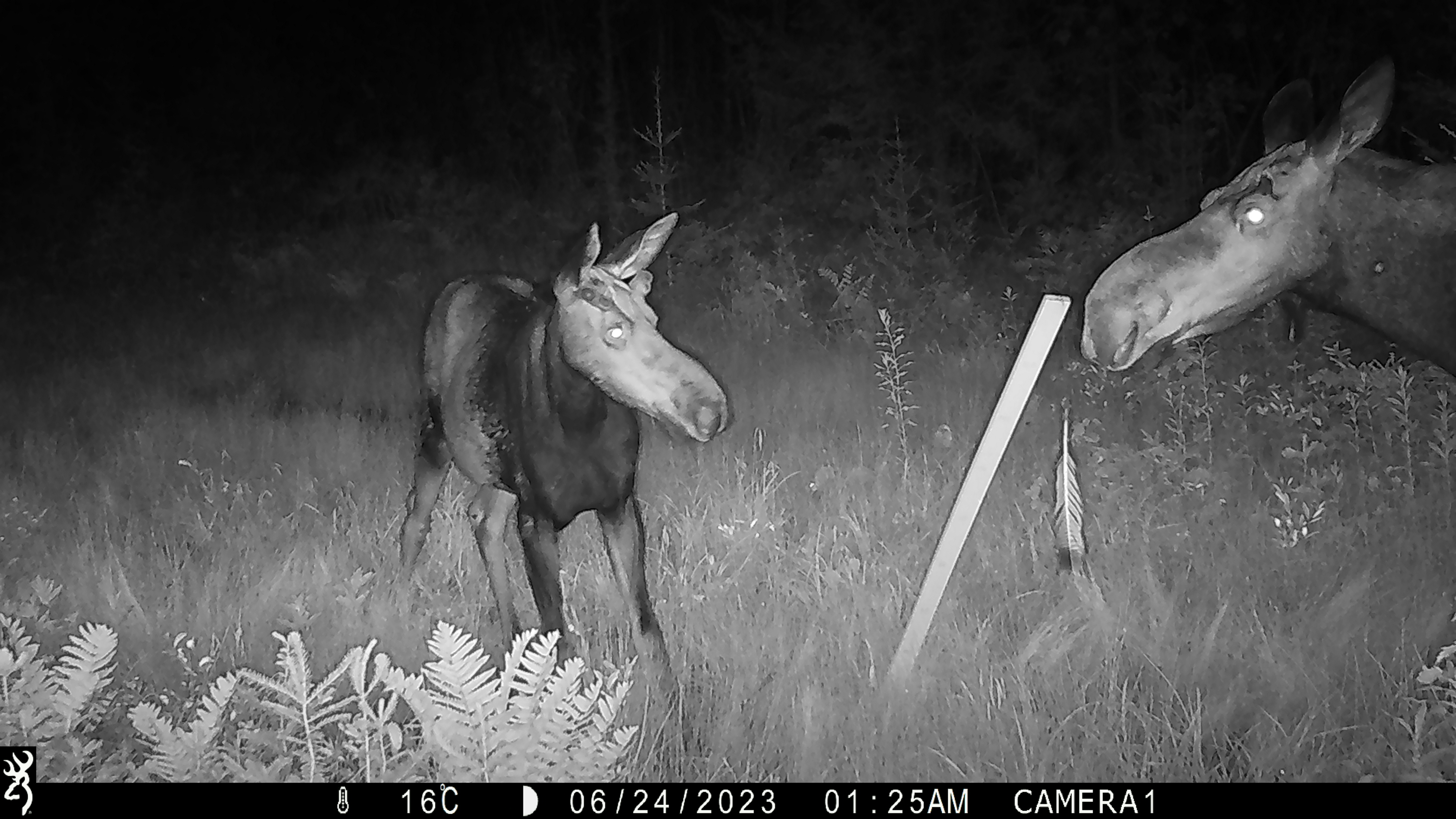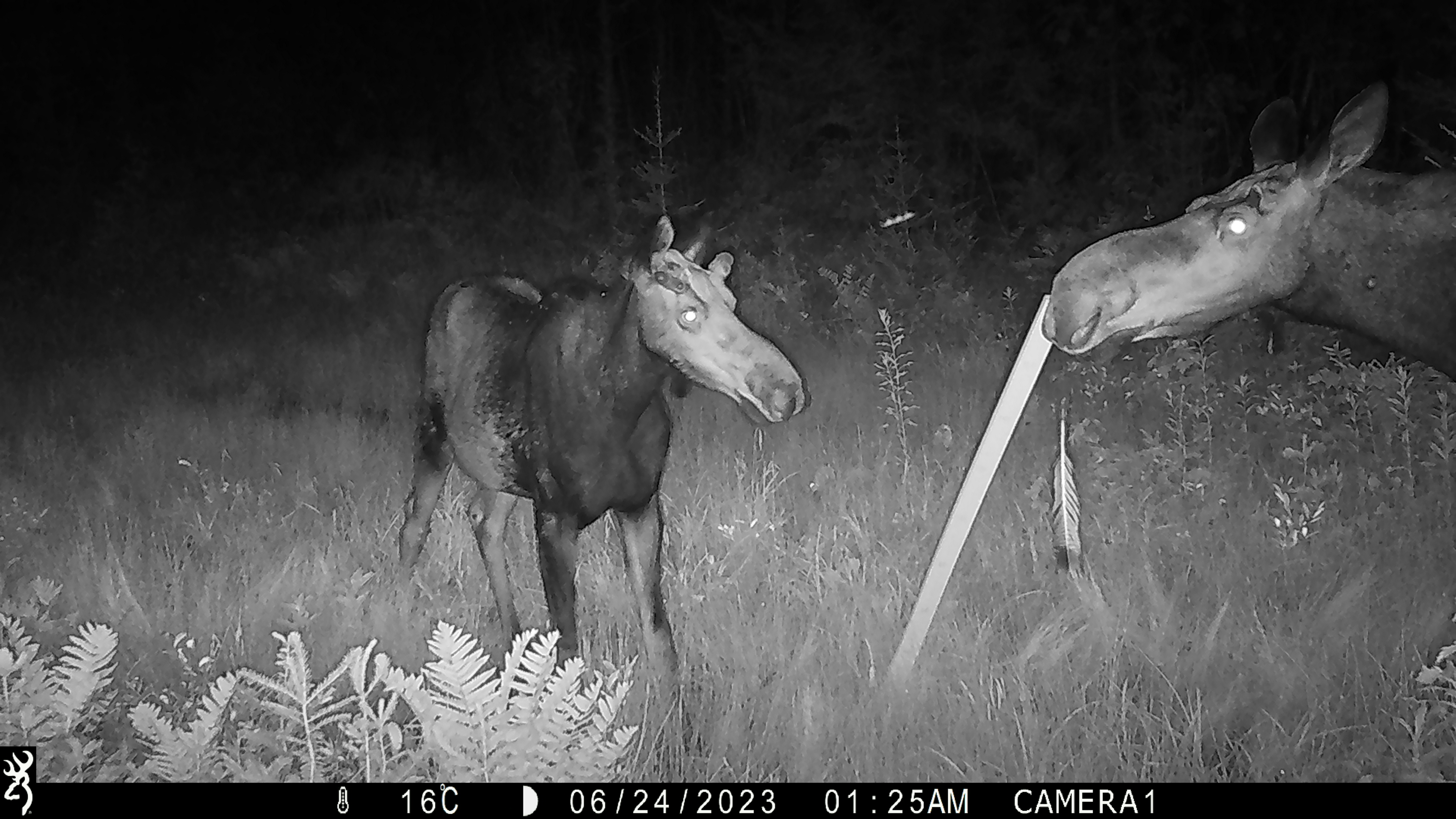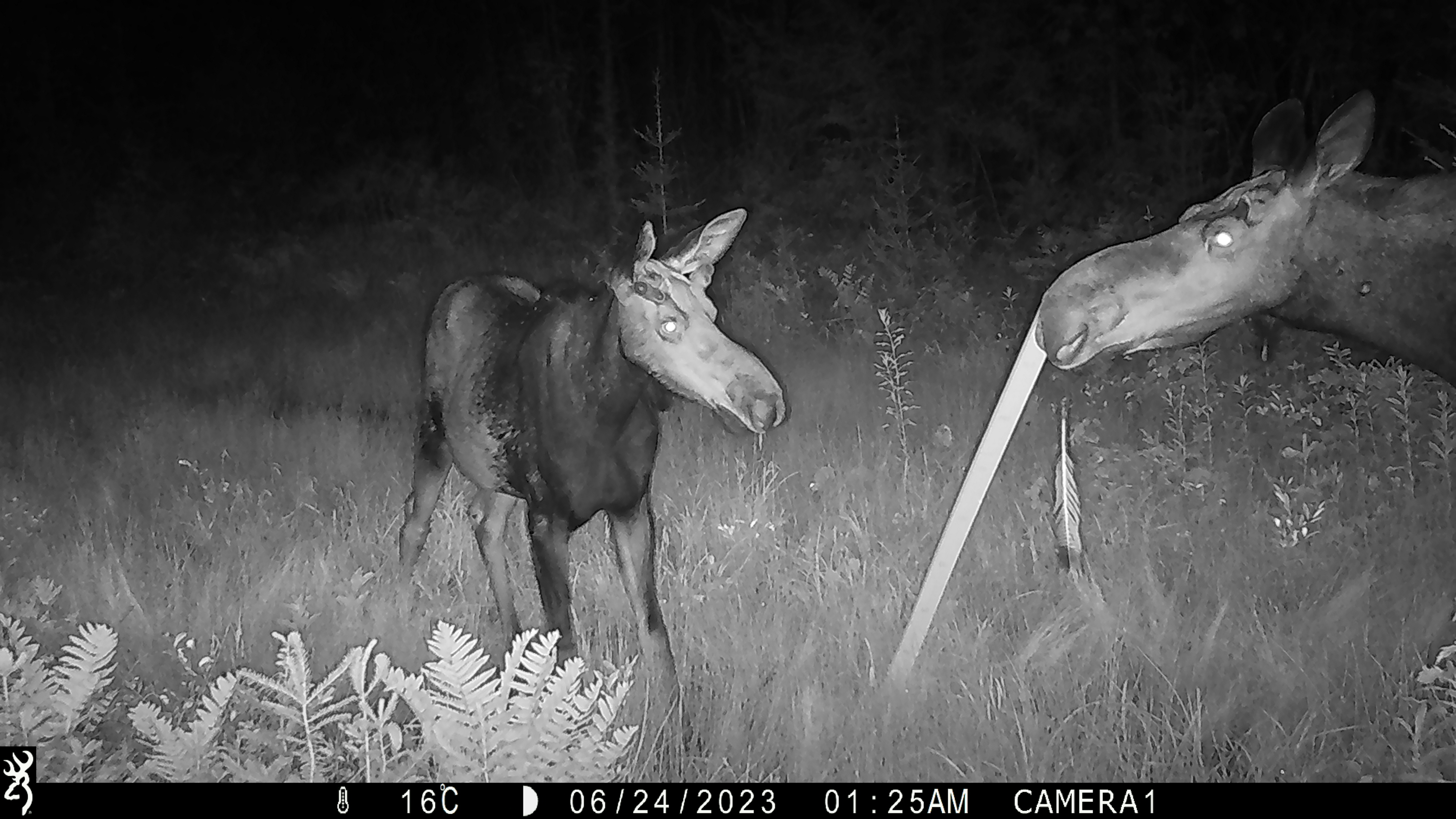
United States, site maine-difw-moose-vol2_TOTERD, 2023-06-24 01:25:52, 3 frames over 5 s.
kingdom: Animalia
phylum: Chordata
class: Mammalia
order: Artiodactyla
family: Cervidae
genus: Alces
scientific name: Alces alces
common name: moose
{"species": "moose (Alces alces)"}